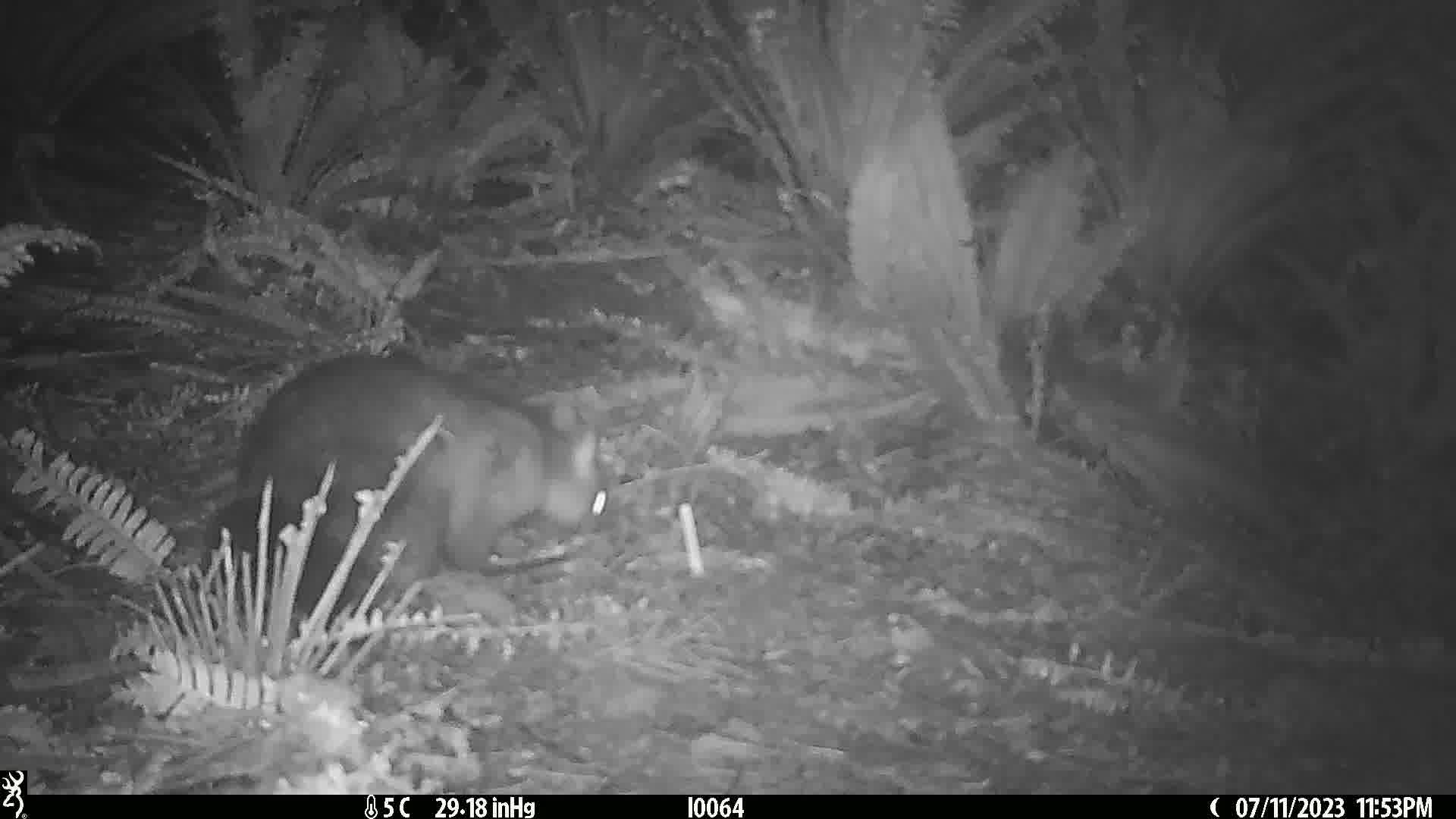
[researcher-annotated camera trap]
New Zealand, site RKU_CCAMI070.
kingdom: Animalia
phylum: Chordata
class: Mammalia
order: Diprotodontia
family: Phalangeridae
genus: Trichosurus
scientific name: Trichosurus vulpecula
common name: common brushtail possum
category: possum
Possum (common brushtail possum) (Trichosurus vulpecula).